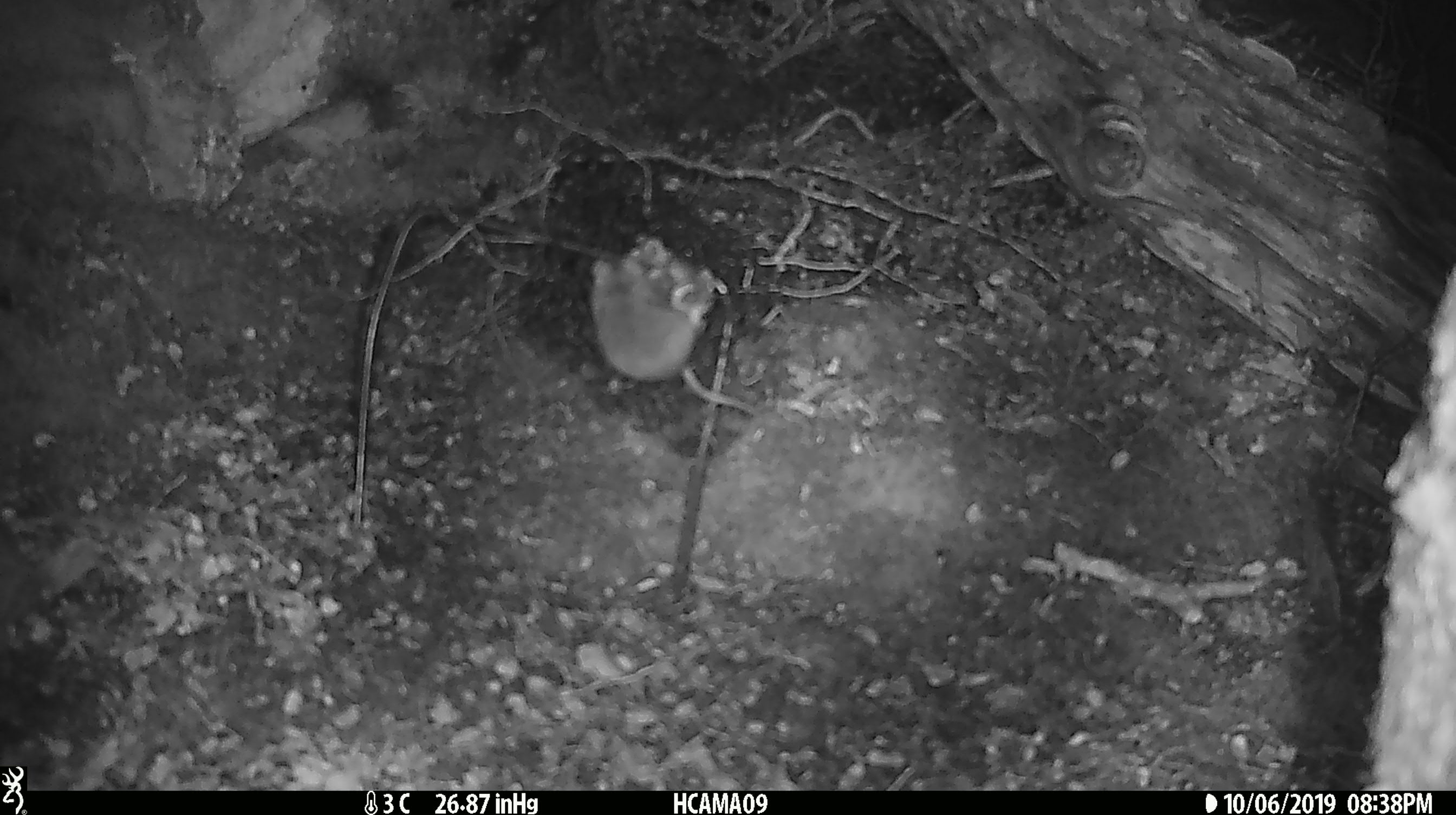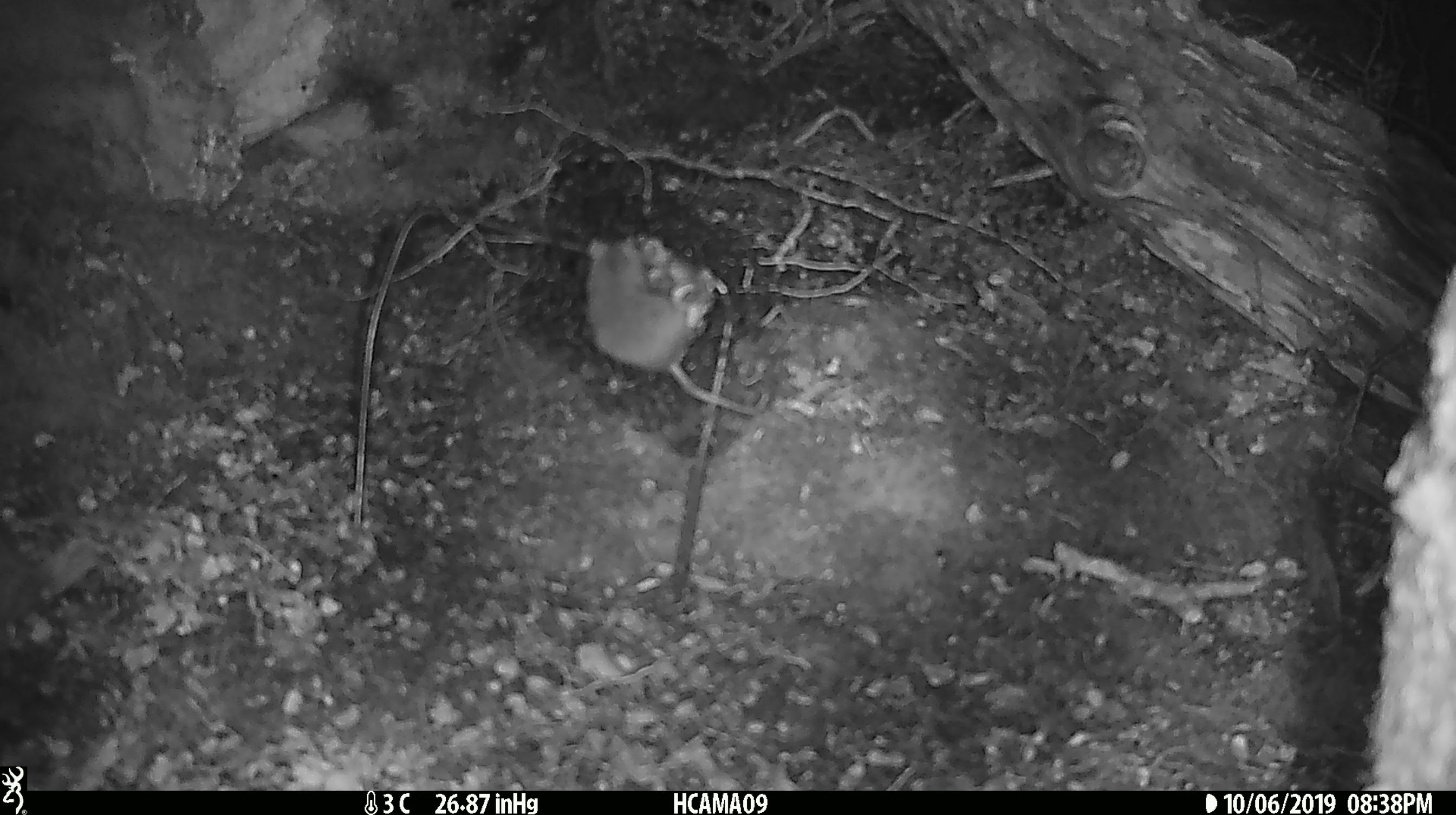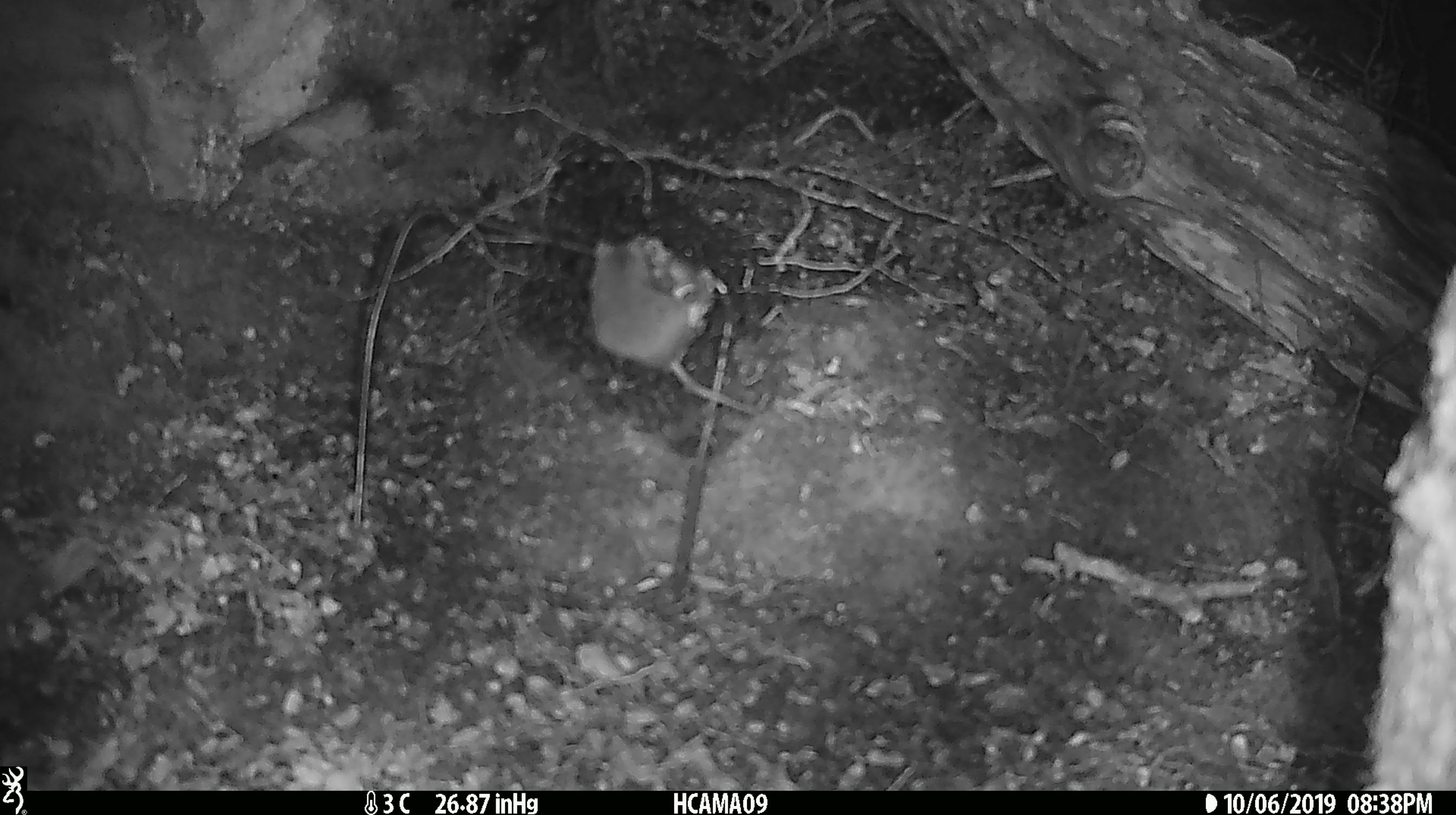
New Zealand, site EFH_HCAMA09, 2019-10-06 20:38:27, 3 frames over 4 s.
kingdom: Animalia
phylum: Chordata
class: Mammalia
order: Rodentia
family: Muridae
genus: Mus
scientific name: Mus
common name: mouse